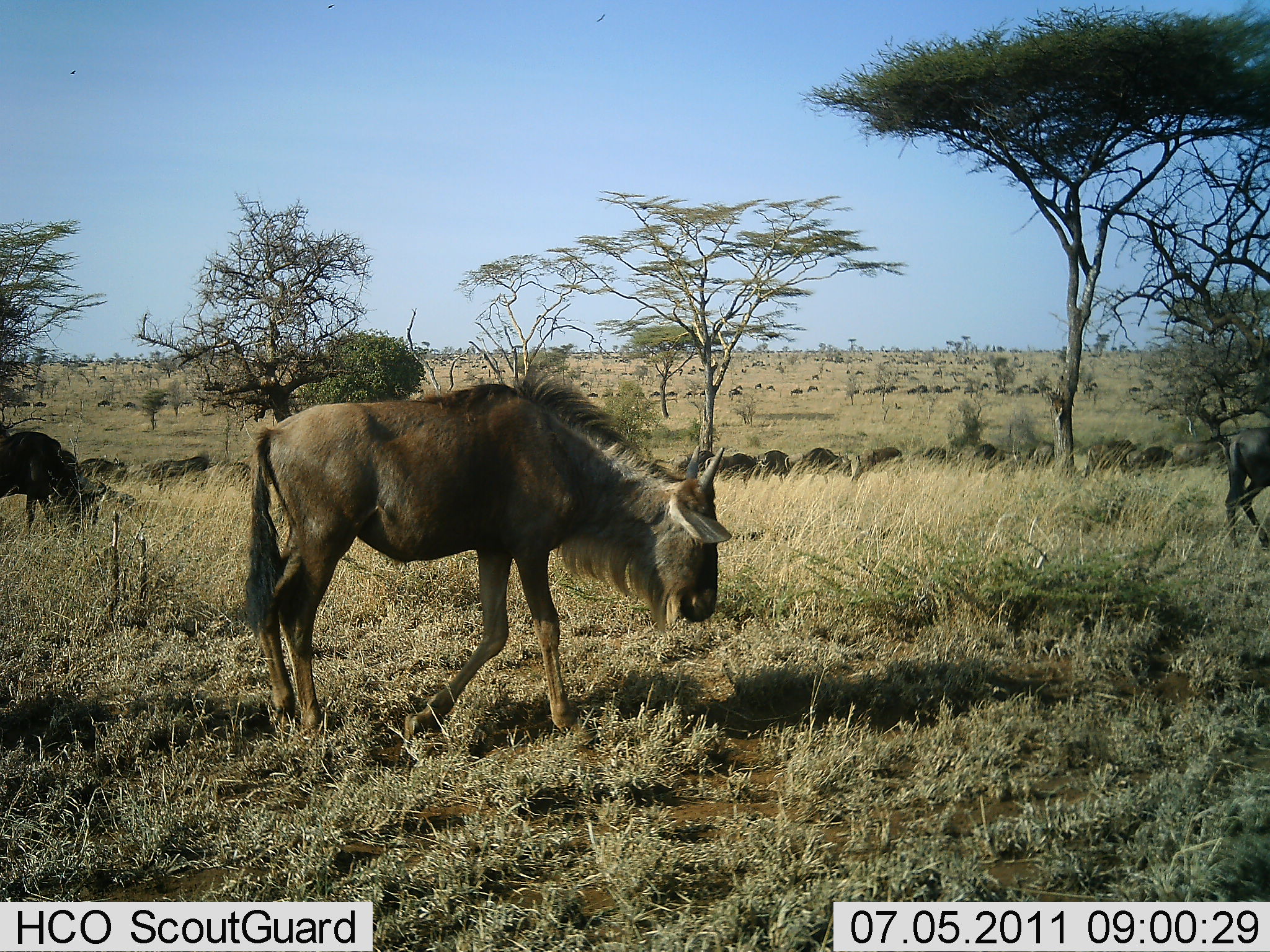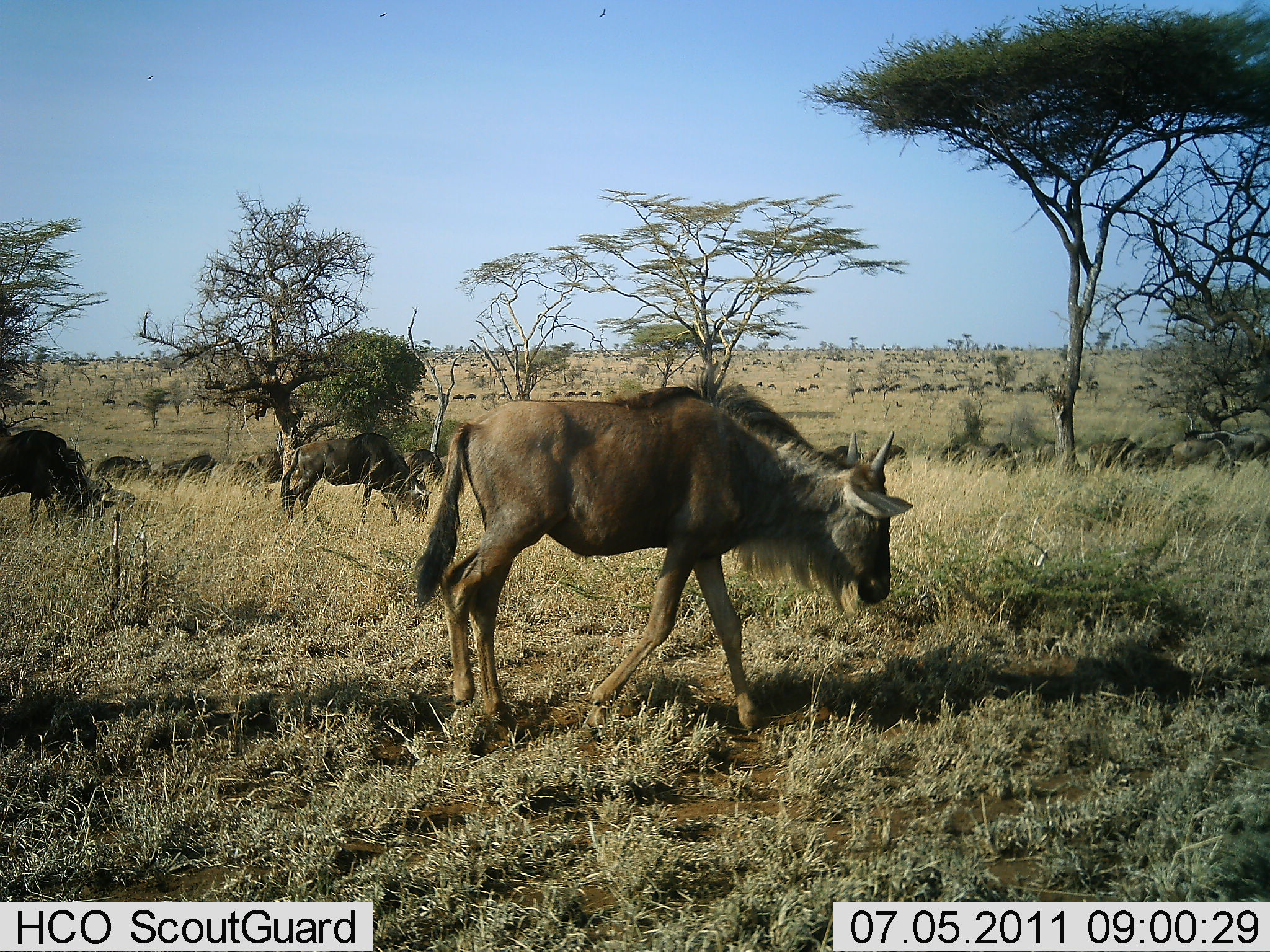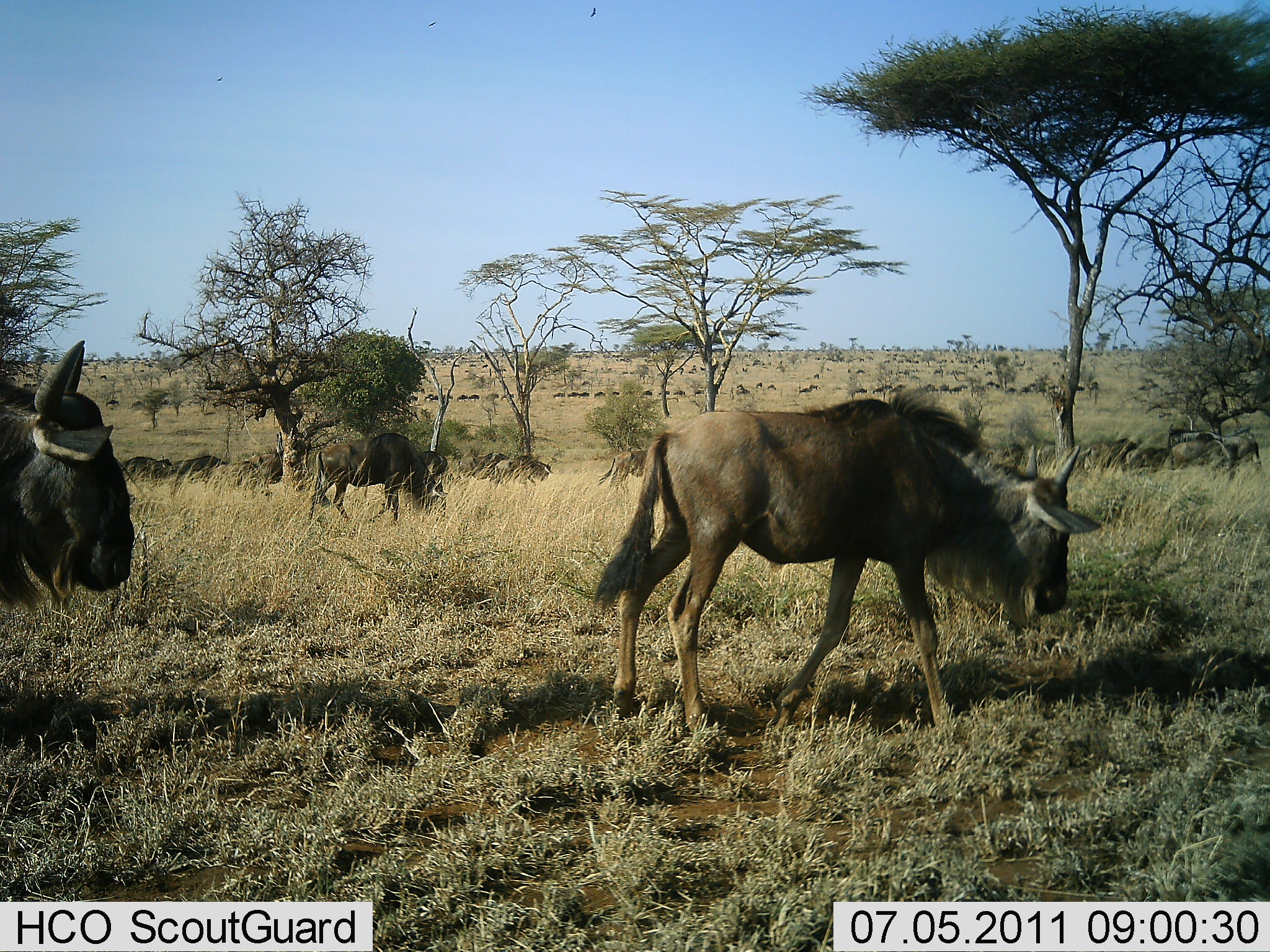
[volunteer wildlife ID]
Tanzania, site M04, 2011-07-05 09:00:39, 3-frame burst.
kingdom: Animalia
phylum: Chordata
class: Mammalia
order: Artiodactyla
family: Bovidae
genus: Connochaetes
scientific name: Connochaetes taurinus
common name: blue wildebeest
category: wildebeest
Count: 11-50.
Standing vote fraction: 25%.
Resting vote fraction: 0%.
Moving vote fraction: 92%.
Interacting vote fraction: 0%.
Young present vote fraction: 0%.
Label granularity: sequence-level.